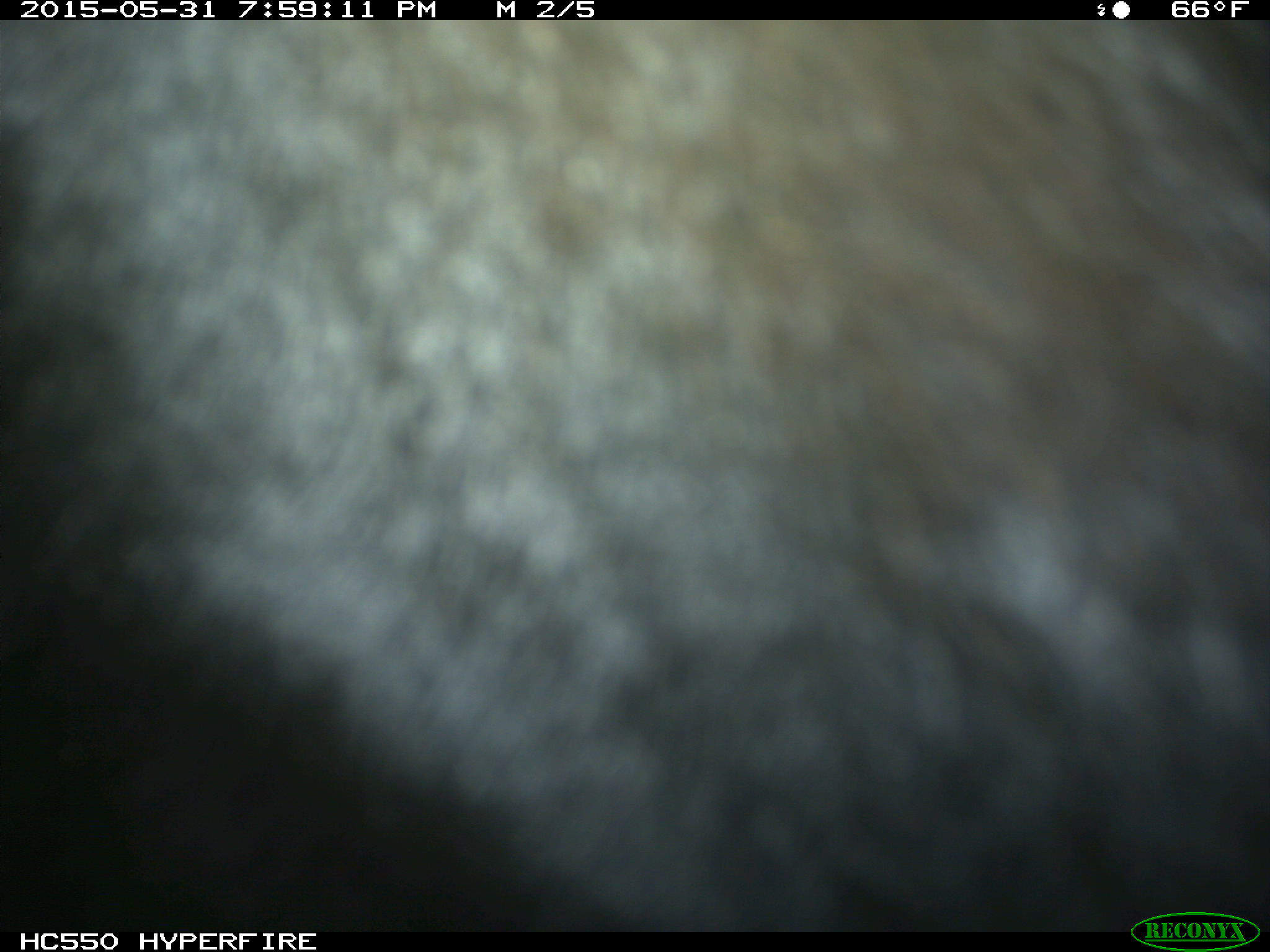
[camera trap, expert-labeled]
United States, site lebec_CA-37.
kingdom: Animalia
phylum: Chordata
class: Mammalia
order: Artiodactyla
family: Bovidae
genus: Bos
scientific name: Bos taurus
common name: domestic cow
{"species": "Bos taurus (domestic cow)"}